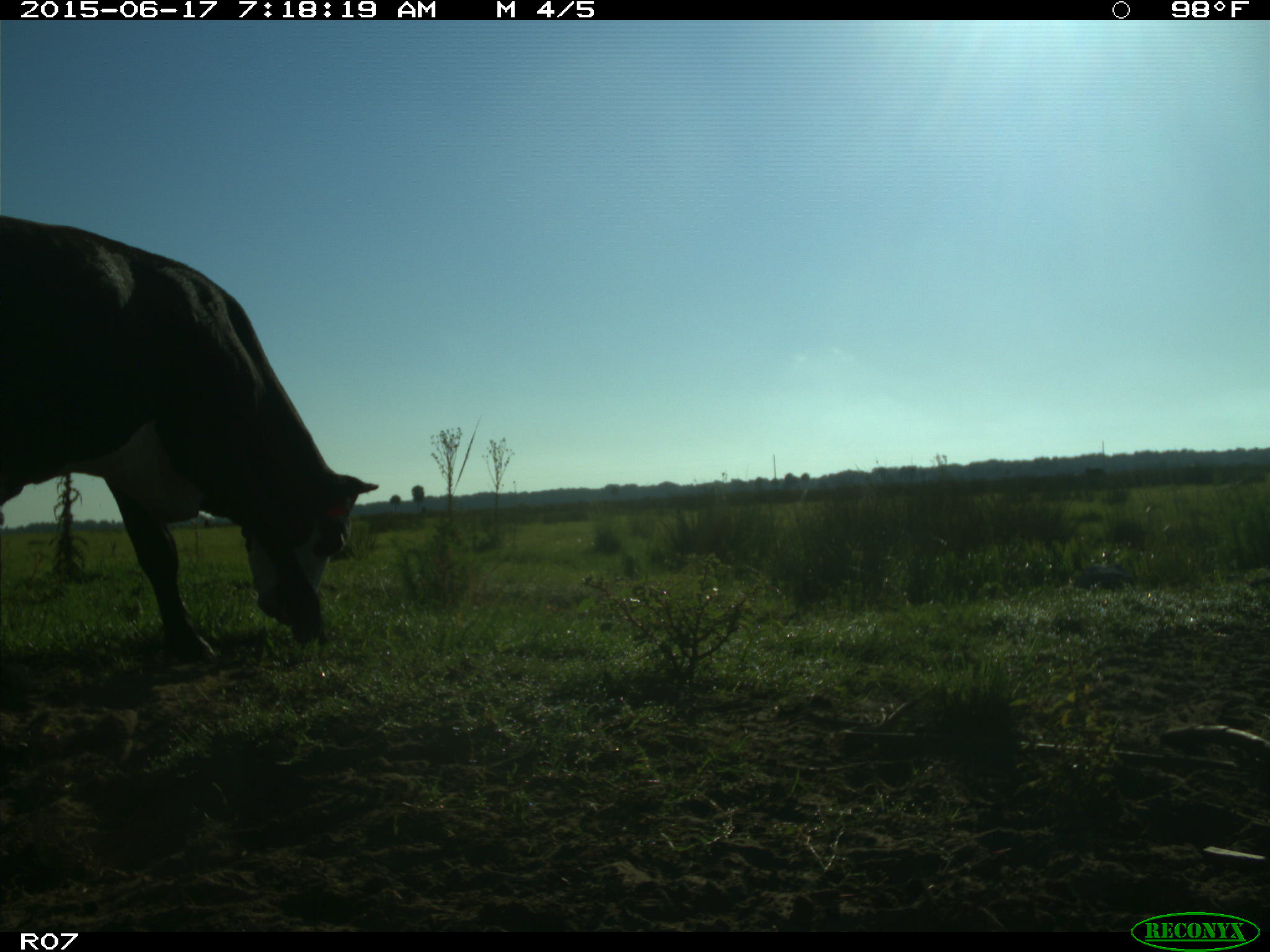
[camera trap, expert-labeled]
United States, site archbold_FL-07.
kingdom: Animalia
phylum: Chordata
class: Mammalia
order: Artiodactyla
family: Bovidae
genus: Bos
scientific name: Bos taurus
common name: domestic cow